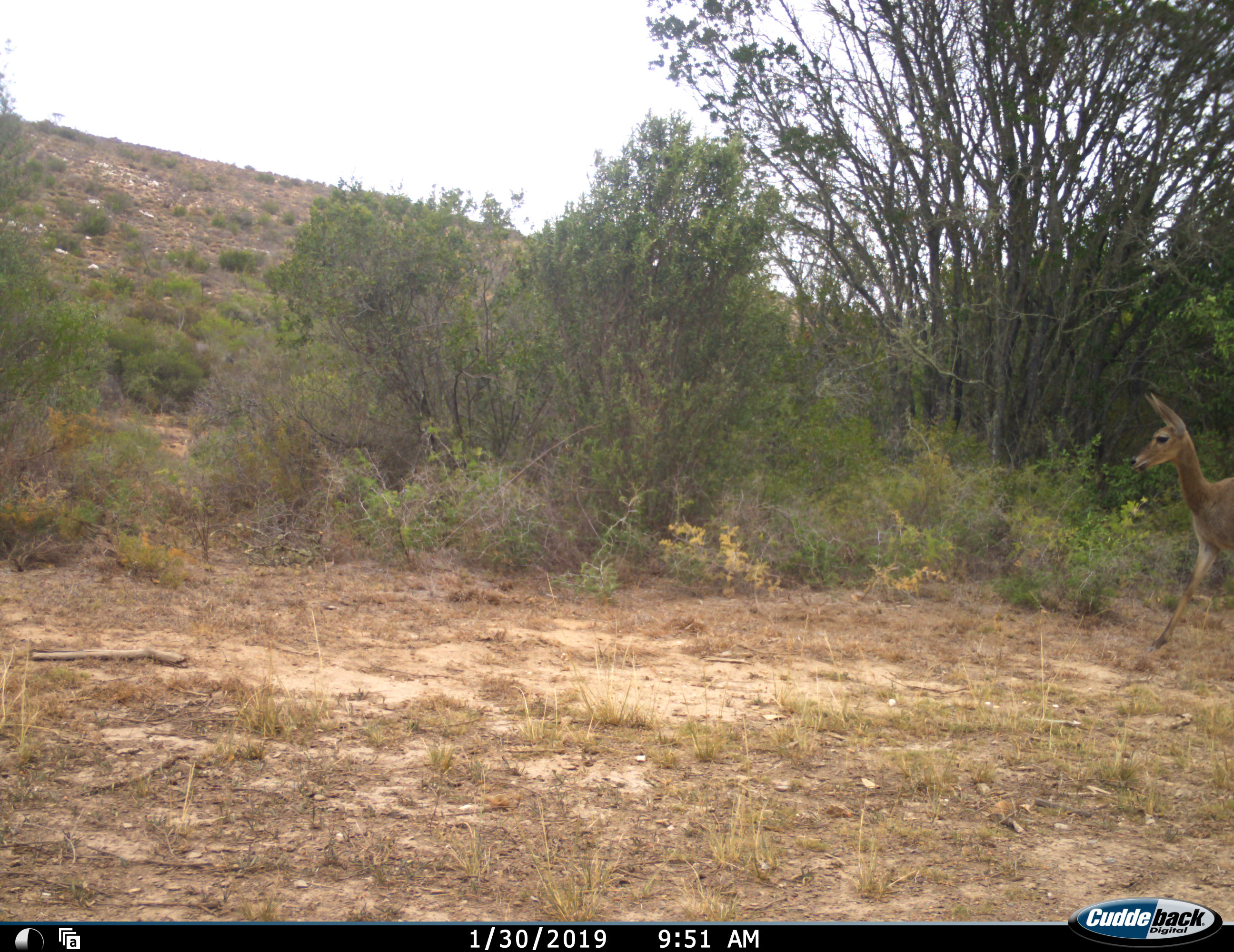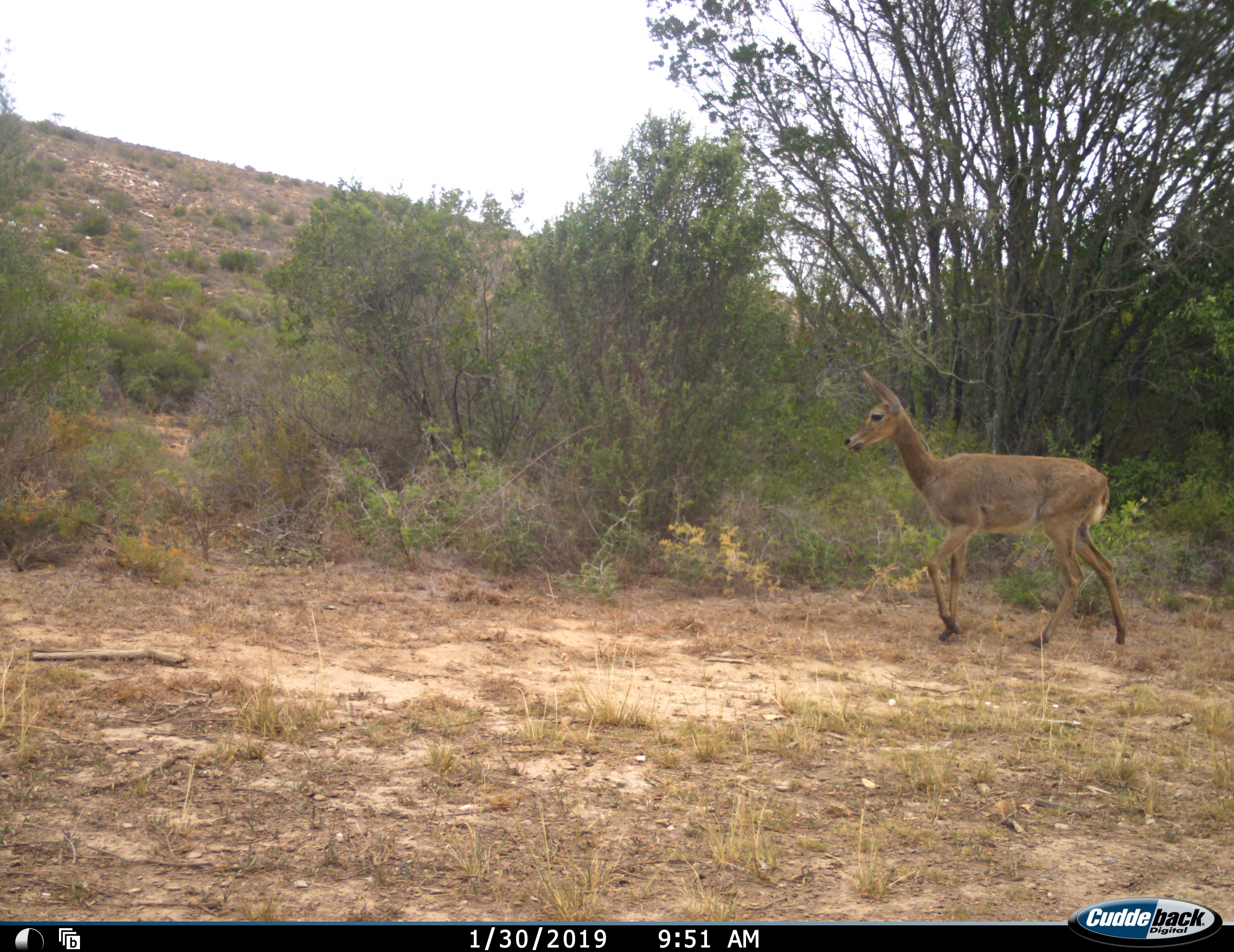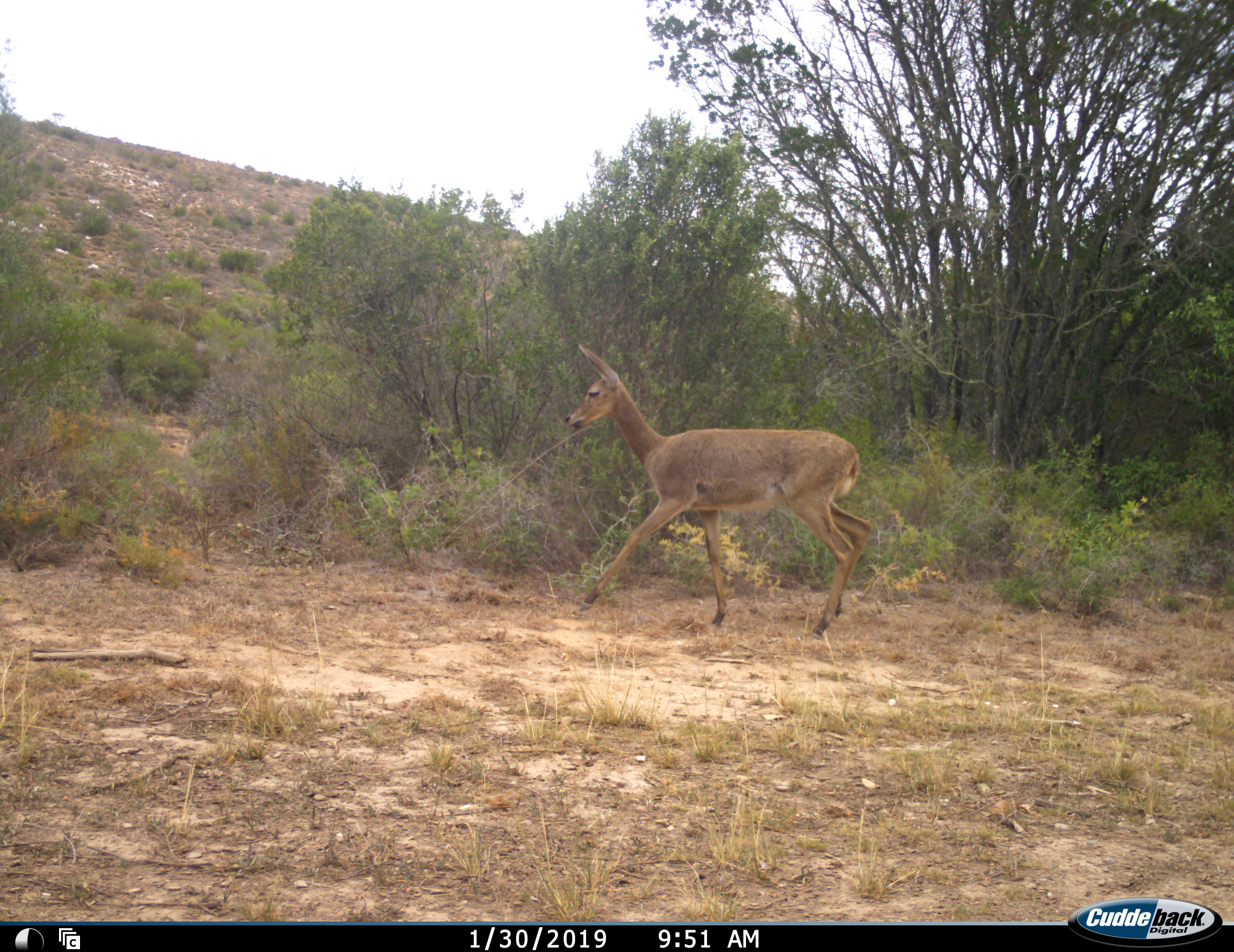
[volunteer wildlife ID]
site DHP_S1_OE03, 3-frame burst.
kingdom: Animalia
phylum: Chordata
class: Mammalia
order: Artiodactyla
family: Bovidae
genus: Pelea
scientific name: Pelea capreolus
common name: grey rhebok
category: rhebokgrey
Rhebokgrey (grey rhebok) (Pelea capreolus), count 1. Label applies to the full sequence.